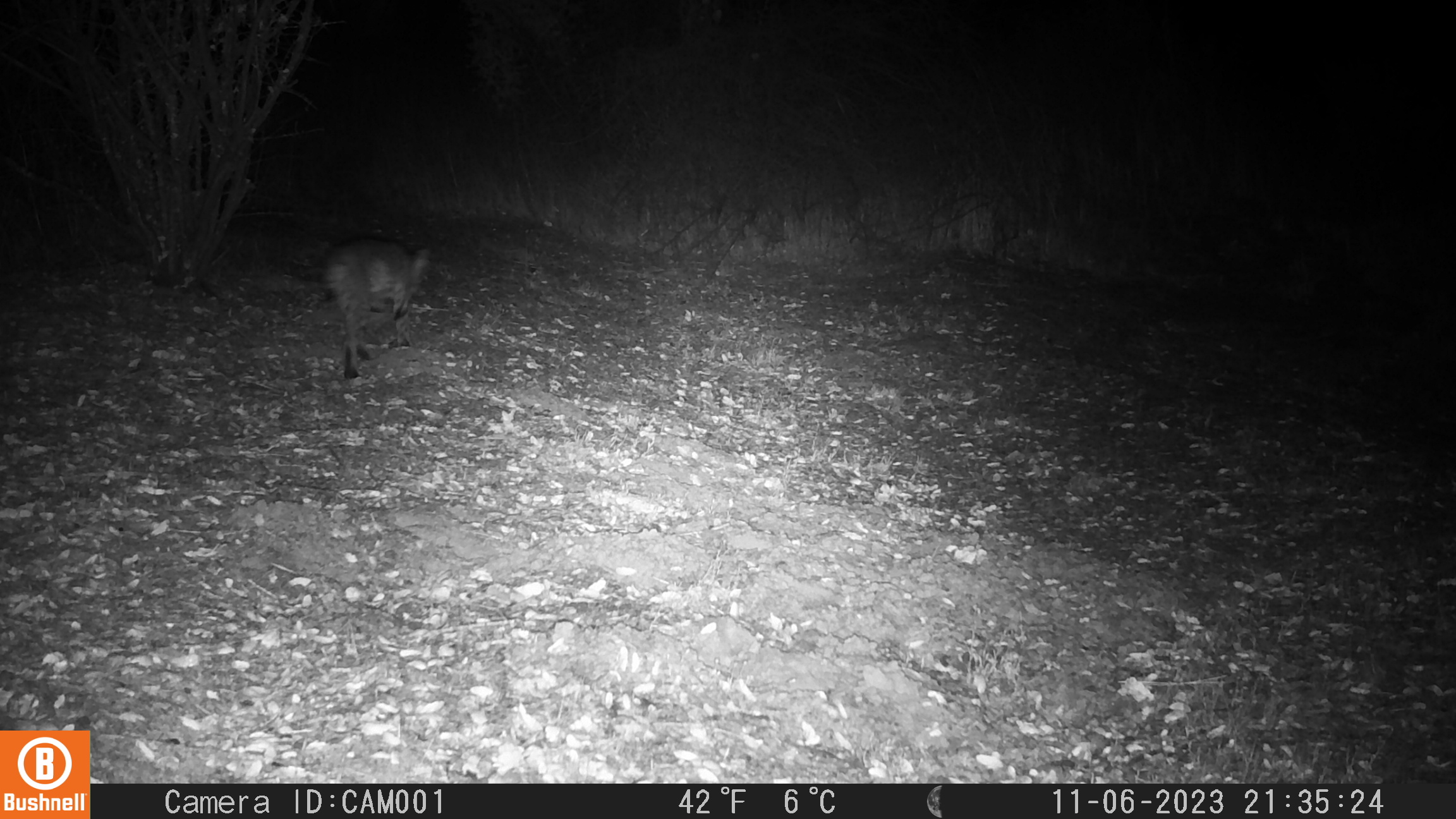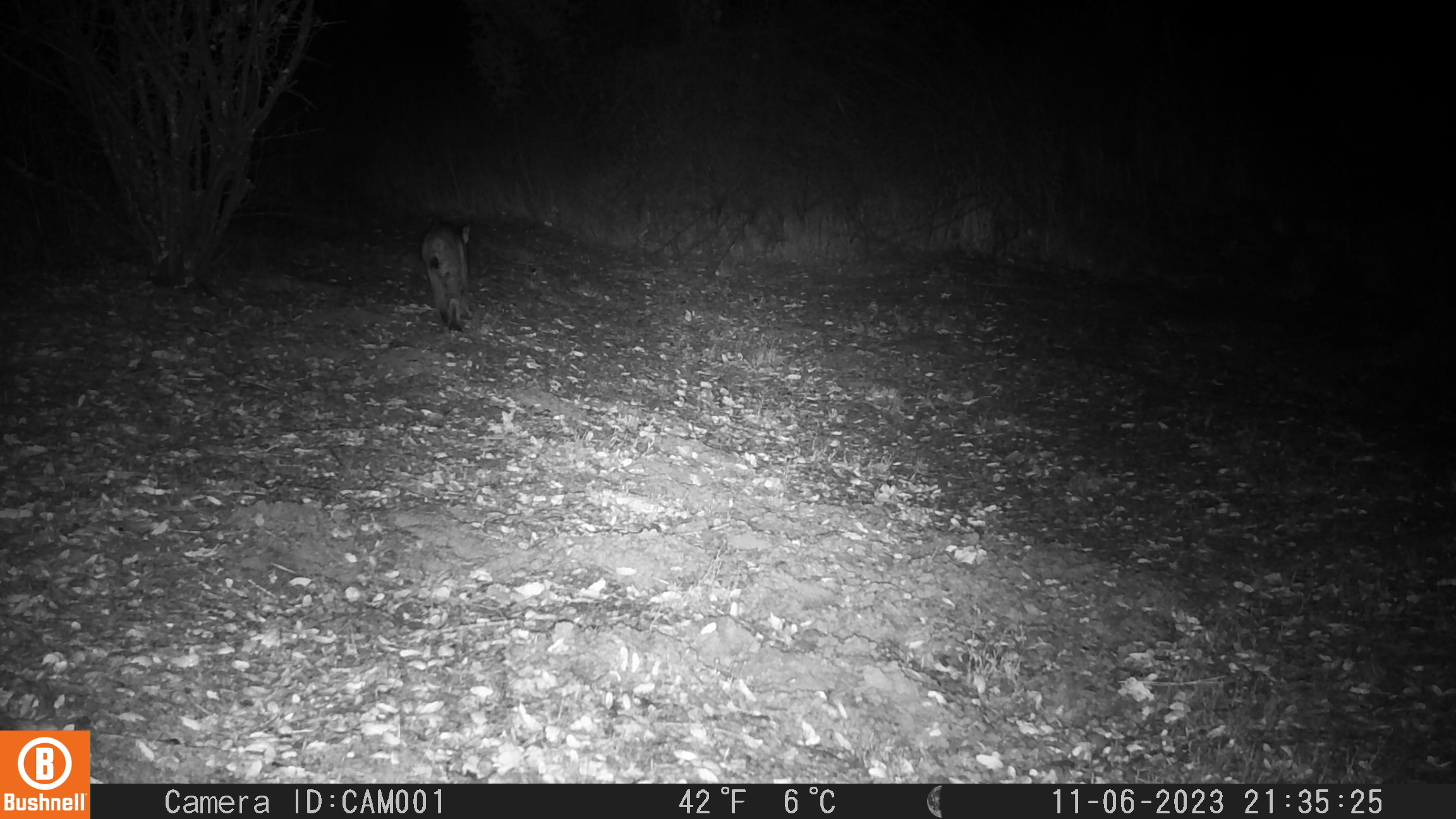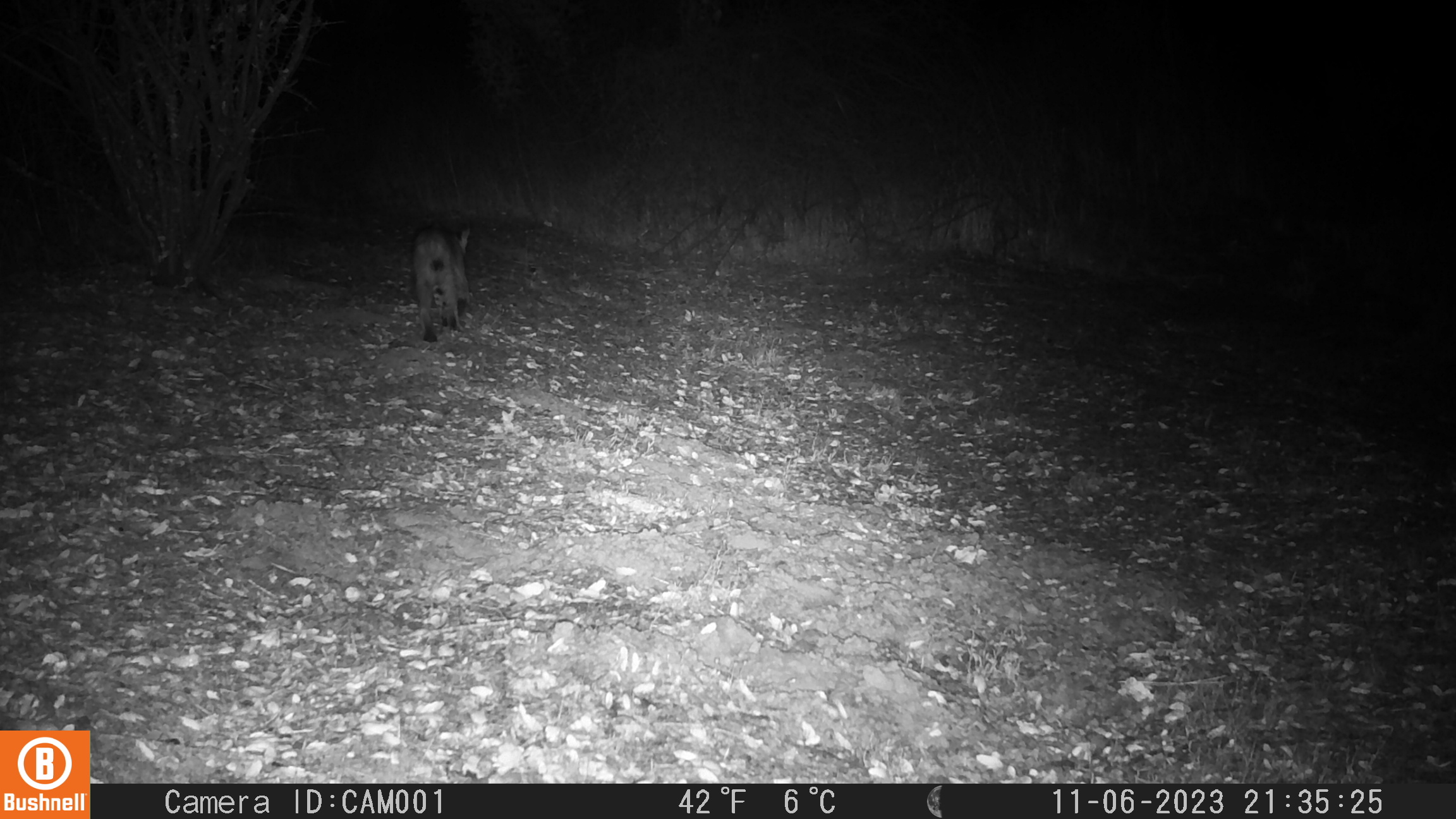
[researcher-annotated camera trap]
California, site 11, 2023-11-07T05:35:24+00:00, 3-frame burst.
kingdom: Animalia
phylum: Chordata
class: Mammalia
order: Carnivora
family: Felidae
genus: Lynx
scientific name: Lynx rufus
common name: bobcat